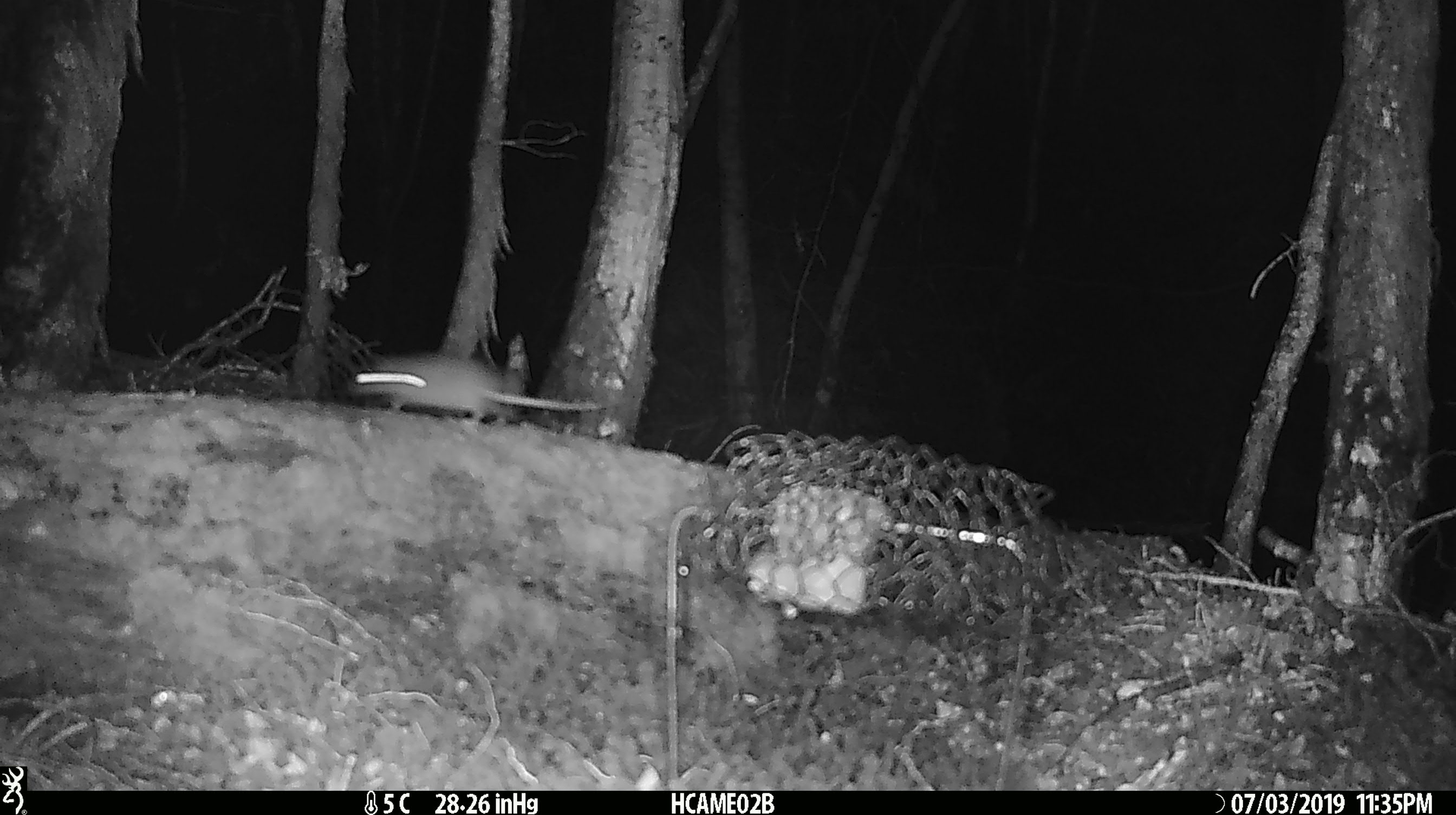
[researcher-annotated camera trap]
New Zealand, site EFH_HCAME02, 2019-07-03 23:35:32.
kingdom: Animalia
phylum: Chordata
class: Mammalia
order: Rodentia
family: Muridae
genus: Mus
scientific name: Mus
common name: mouse